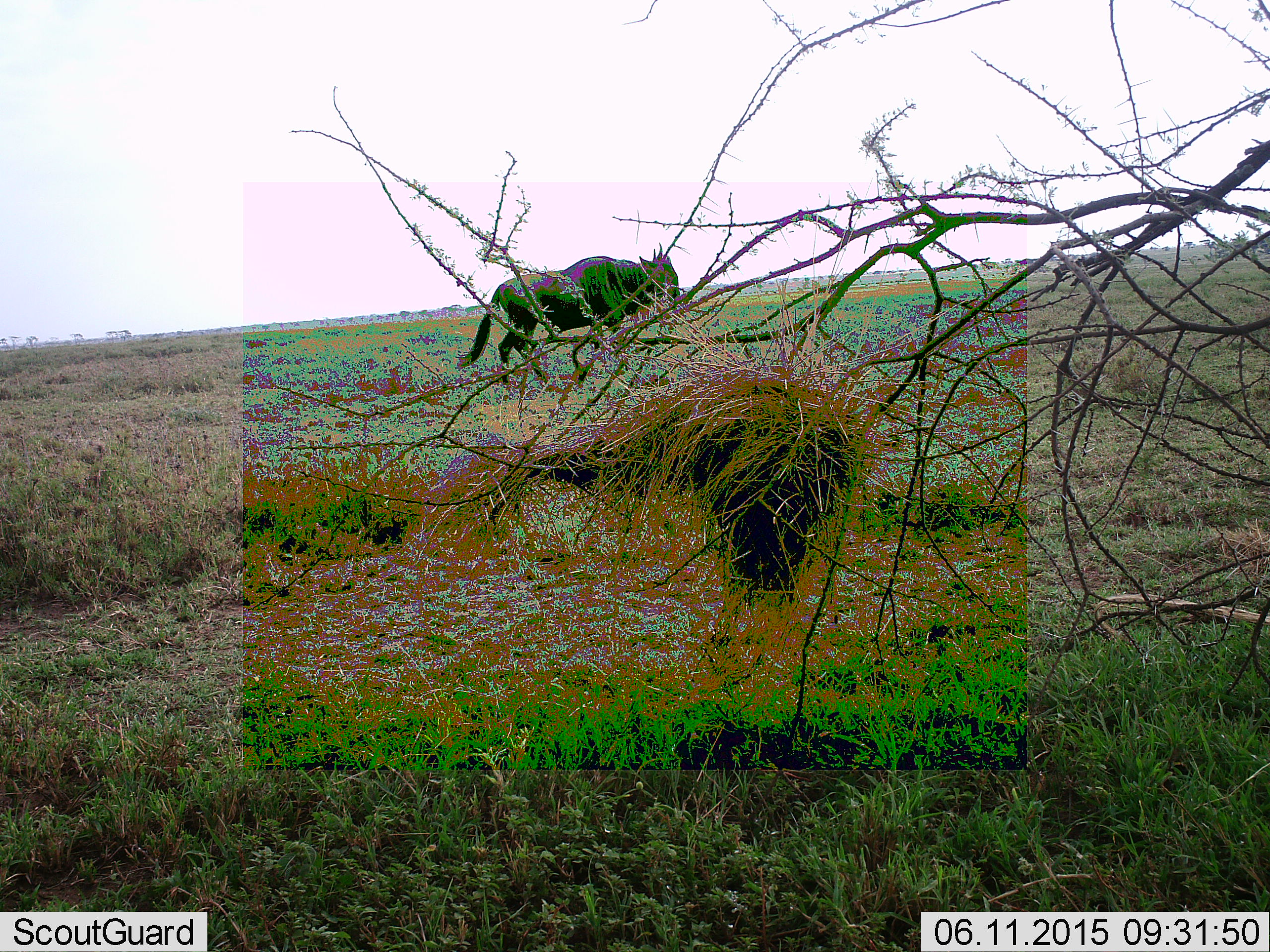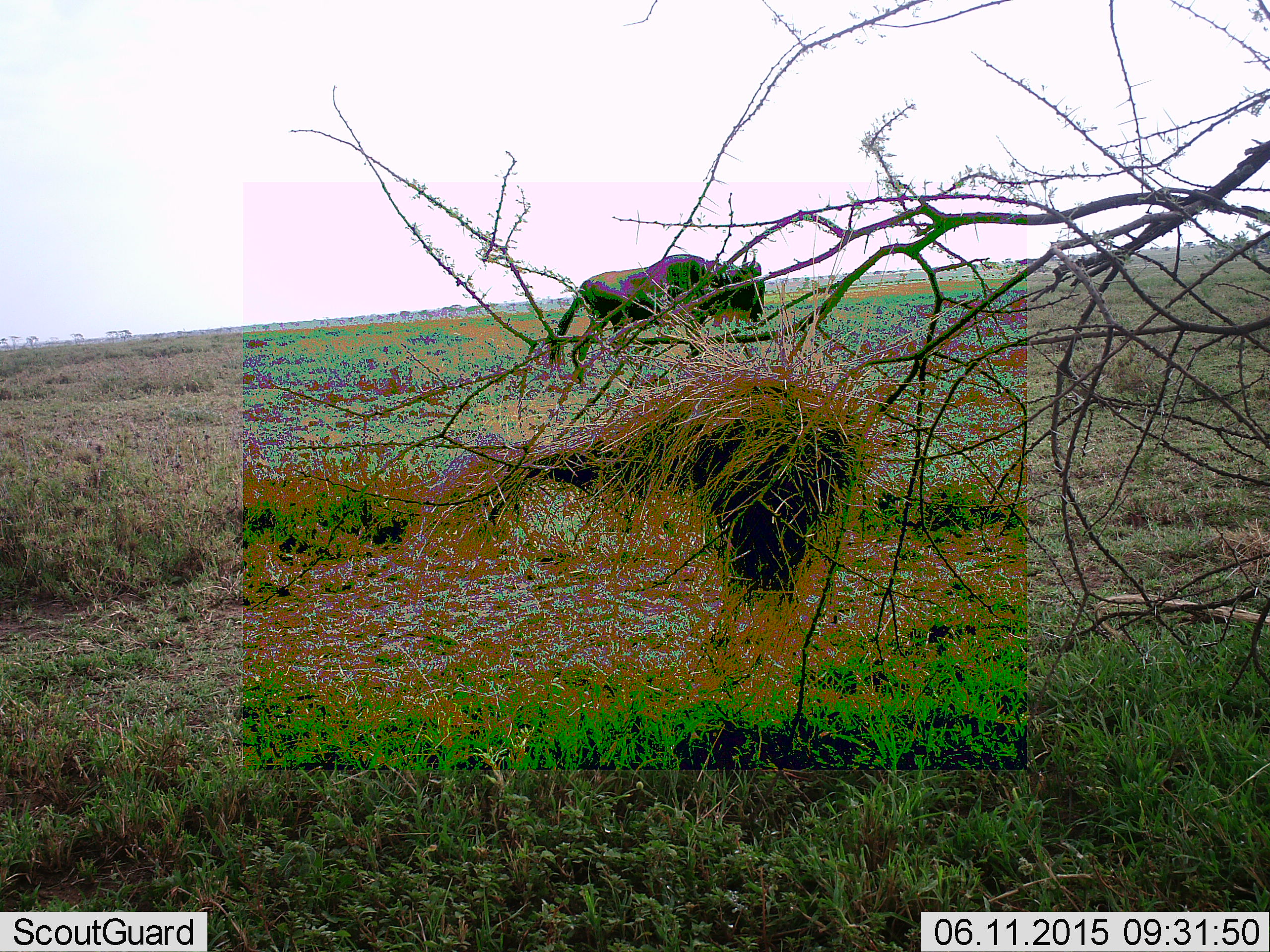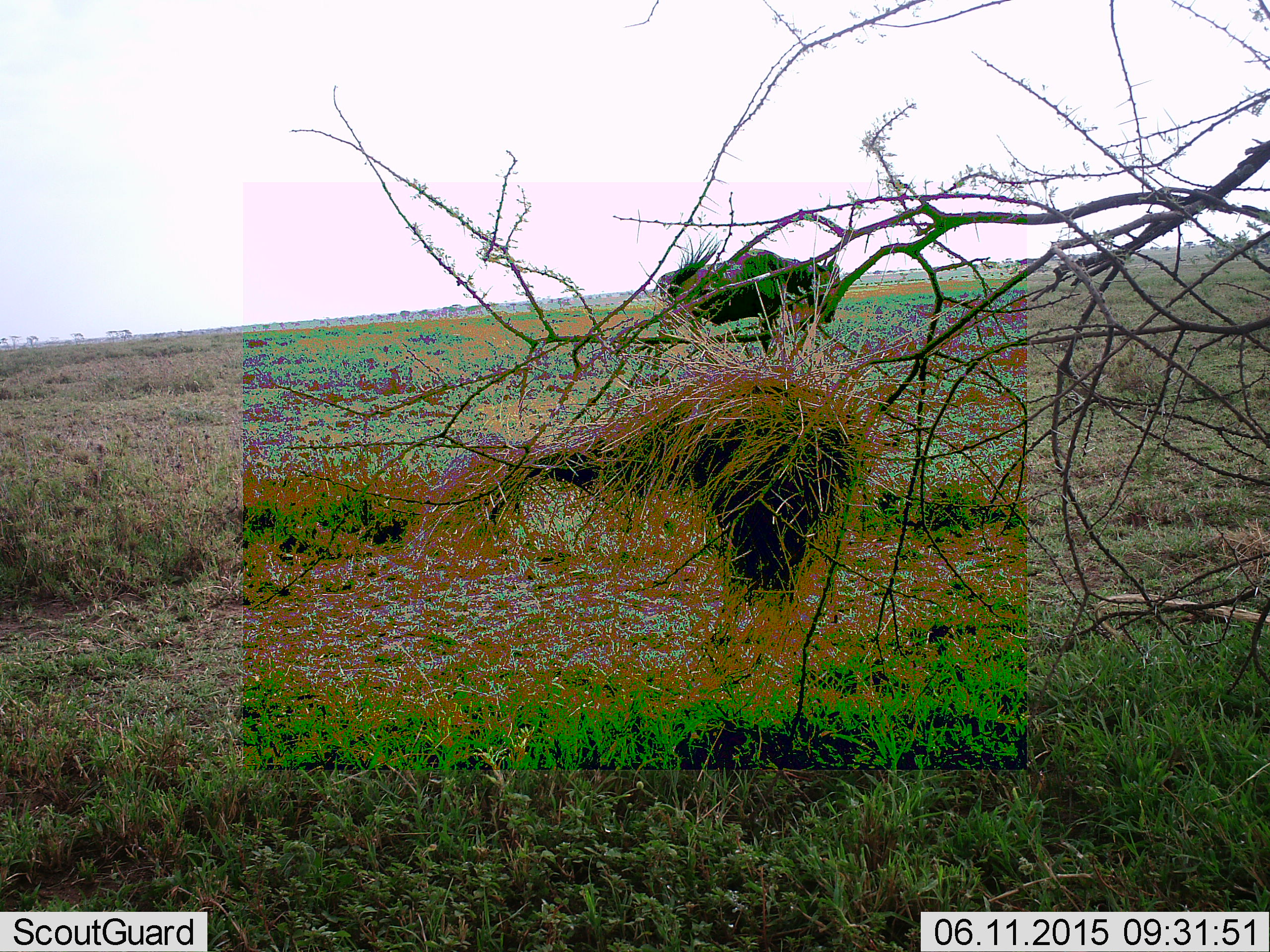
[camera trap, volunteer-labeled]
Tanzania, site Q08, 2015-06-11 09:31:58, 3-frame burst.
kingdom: Animalia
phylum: Chordata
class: Mammalia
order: Artiodactyla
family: Bovidae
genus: Connochaetes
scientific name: Connochaetes taurinus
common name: blue wildebeest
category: wildebeest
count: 1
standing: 10%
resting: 0%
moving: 100%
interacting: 0%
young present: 0%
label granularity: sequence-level